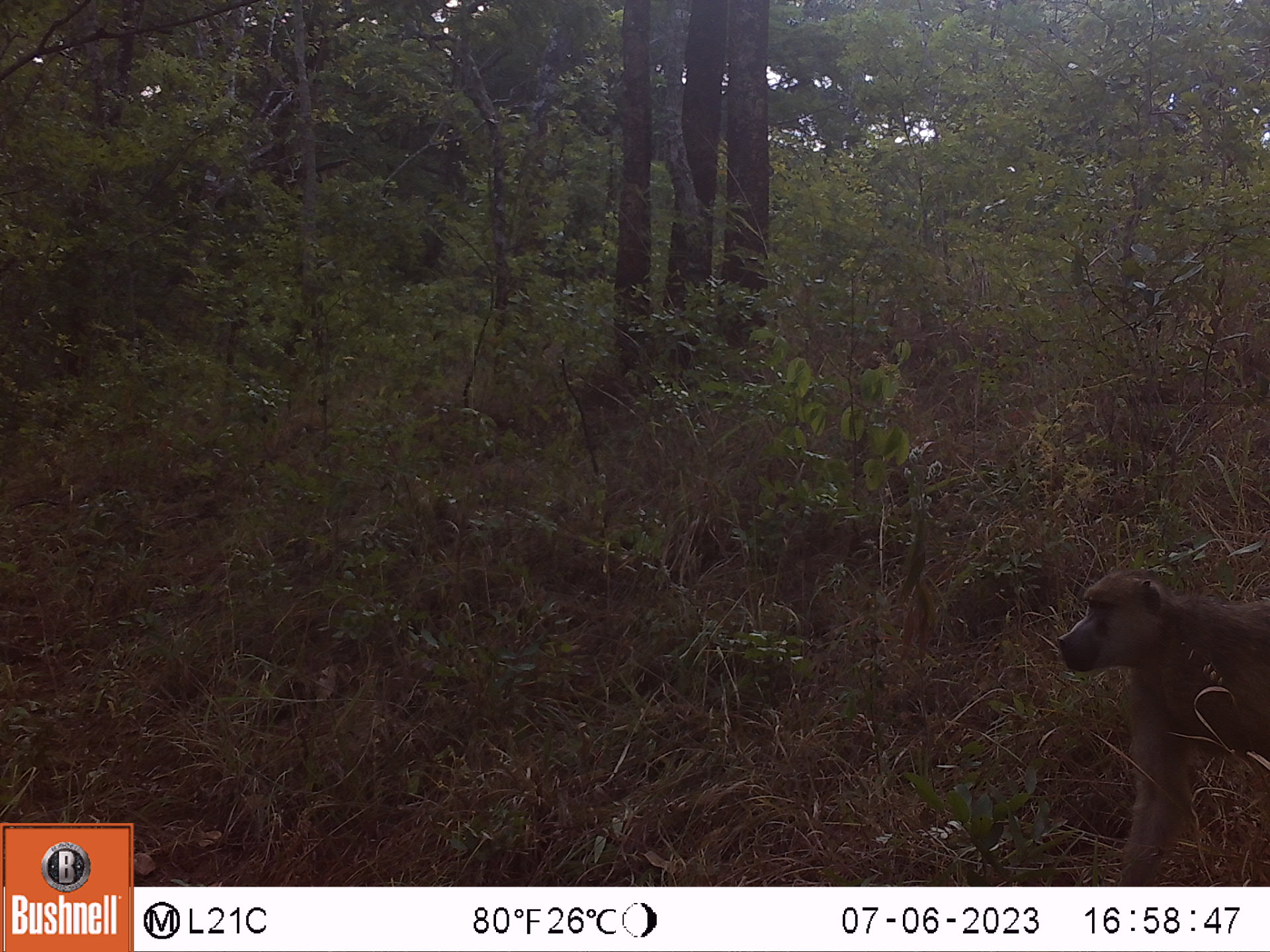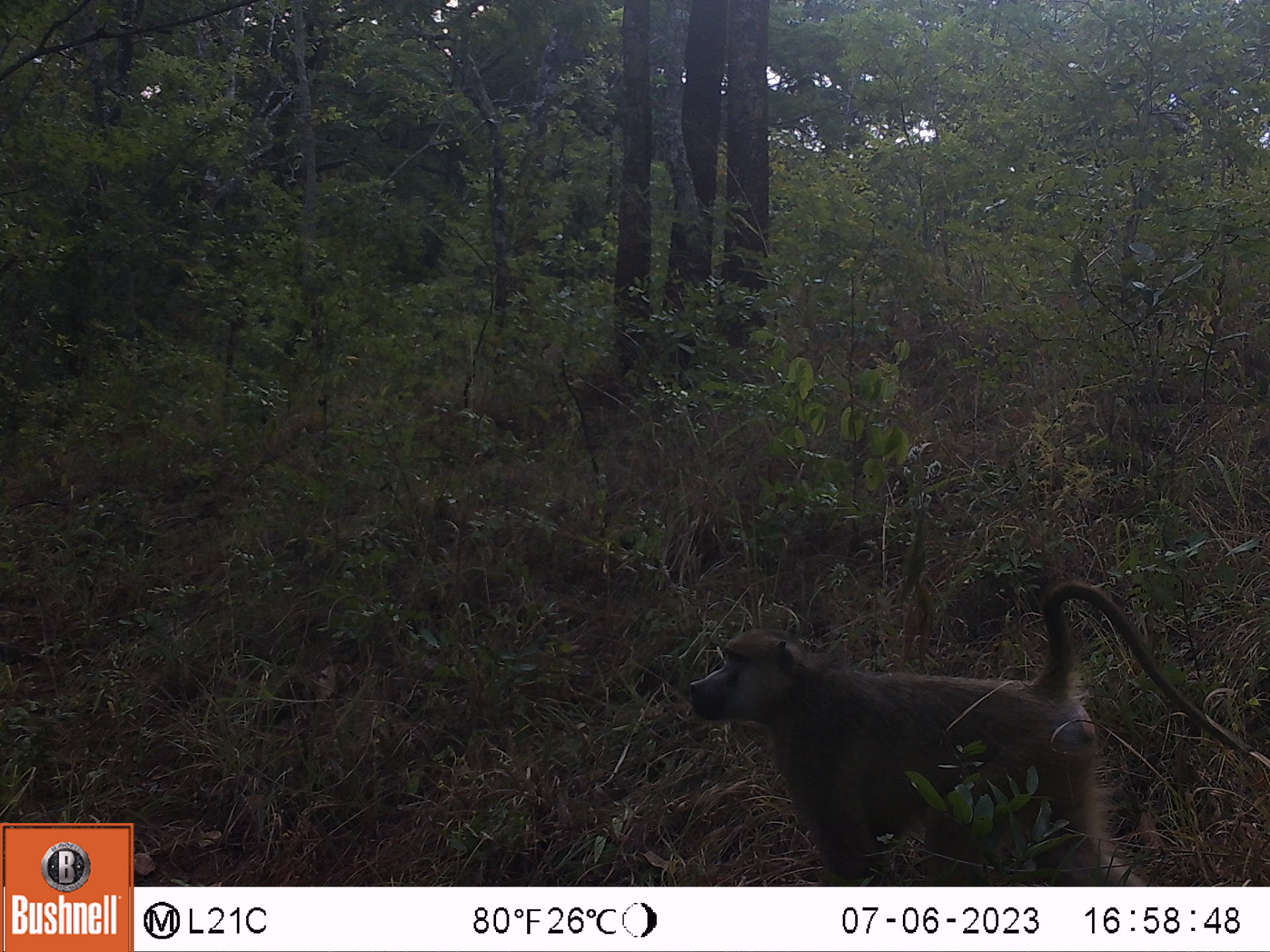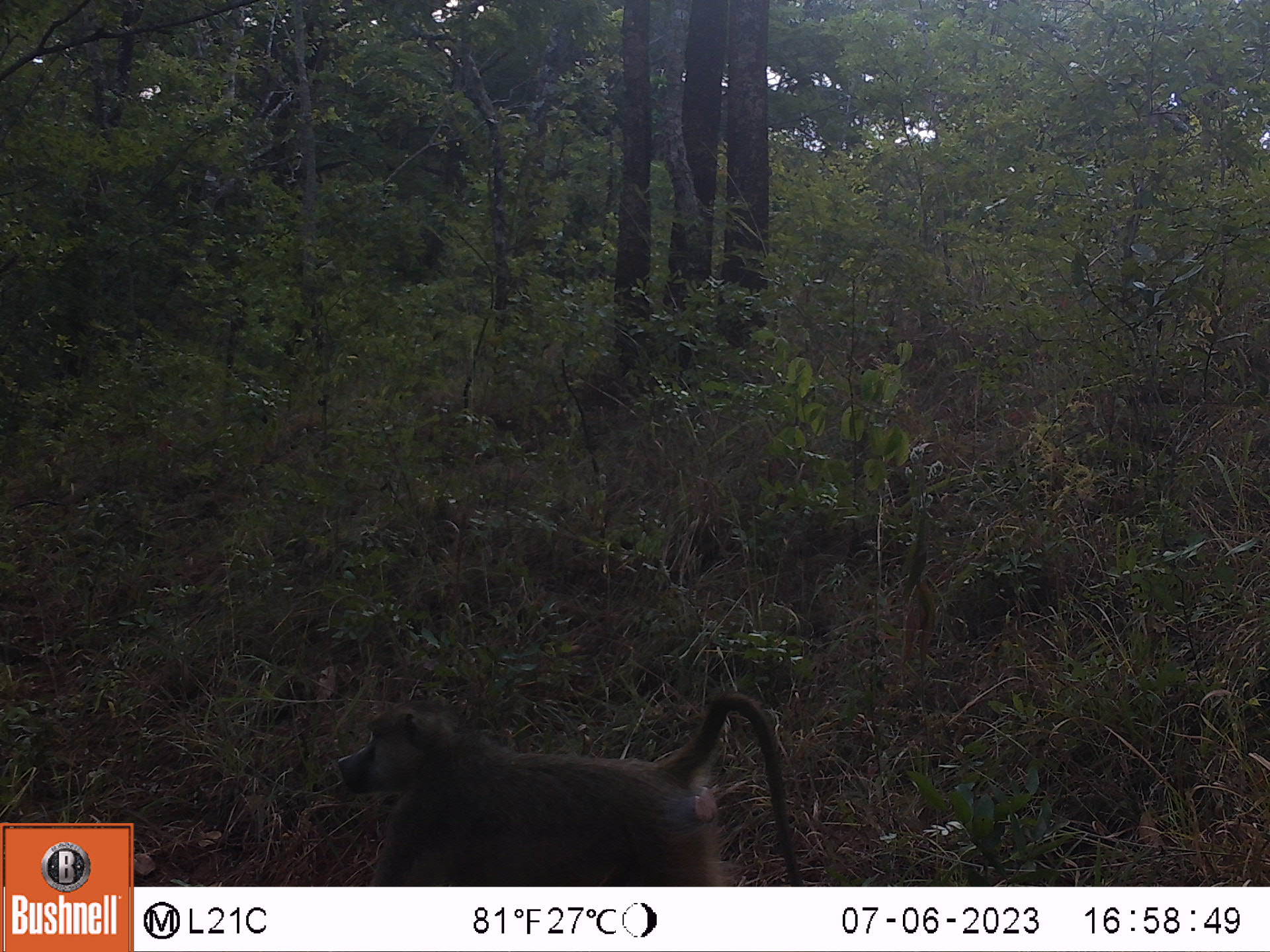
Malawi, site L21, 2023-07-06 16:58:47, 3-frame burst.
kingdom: Animalia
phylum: Chordata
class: Mammalia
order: Primates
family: Cercopithecidae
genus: Papio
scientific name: Papio cynocephalus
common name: yellow baboon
Yellow baboon (Papio cynocephalus), count 1.